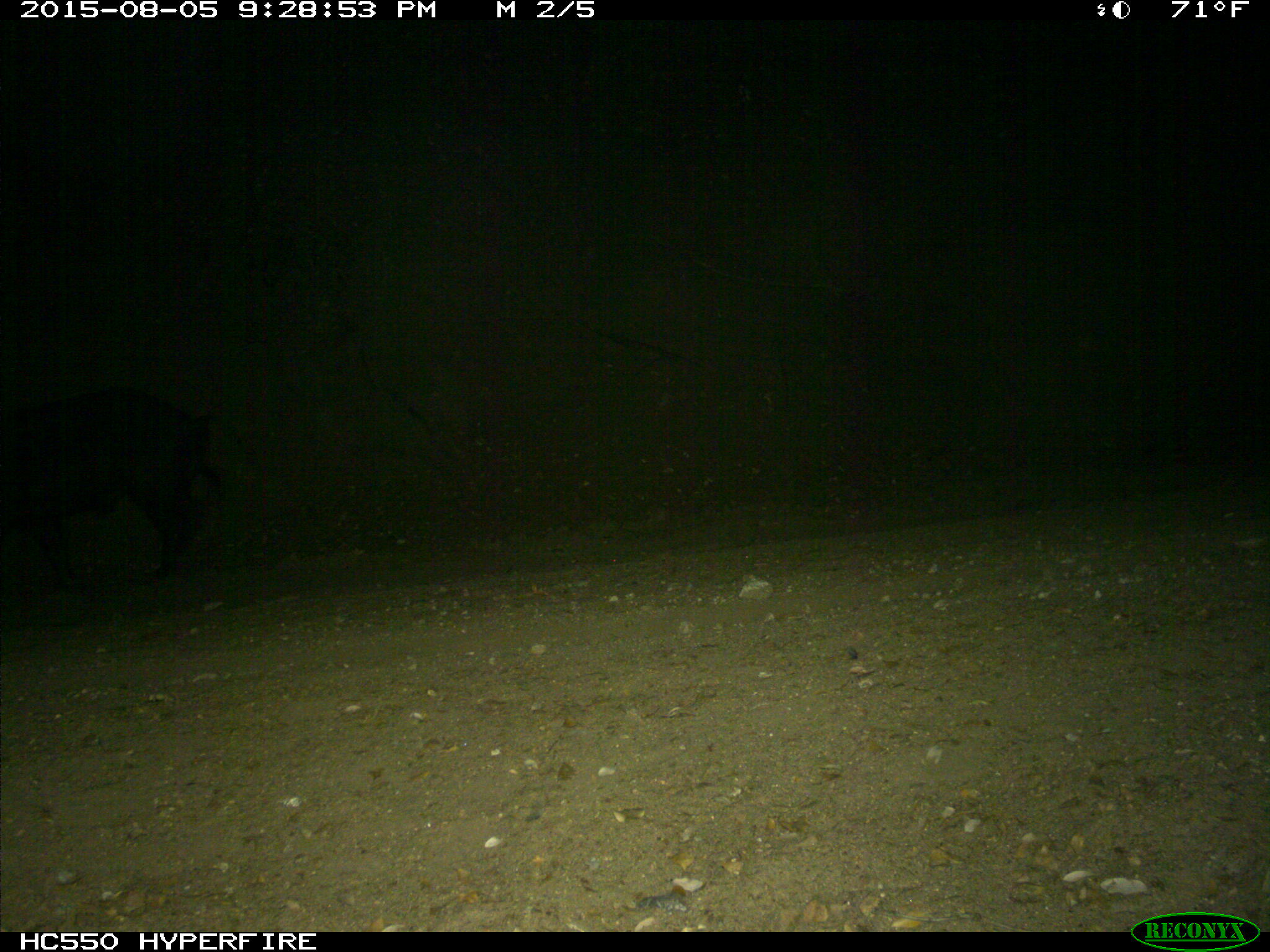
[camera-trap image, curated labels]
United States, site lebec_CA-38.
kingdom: Animalia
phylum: Chordata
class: Mammalia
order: Artiodactyla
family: Suidae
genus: Sus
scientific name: Sus scrofa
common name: wild boar